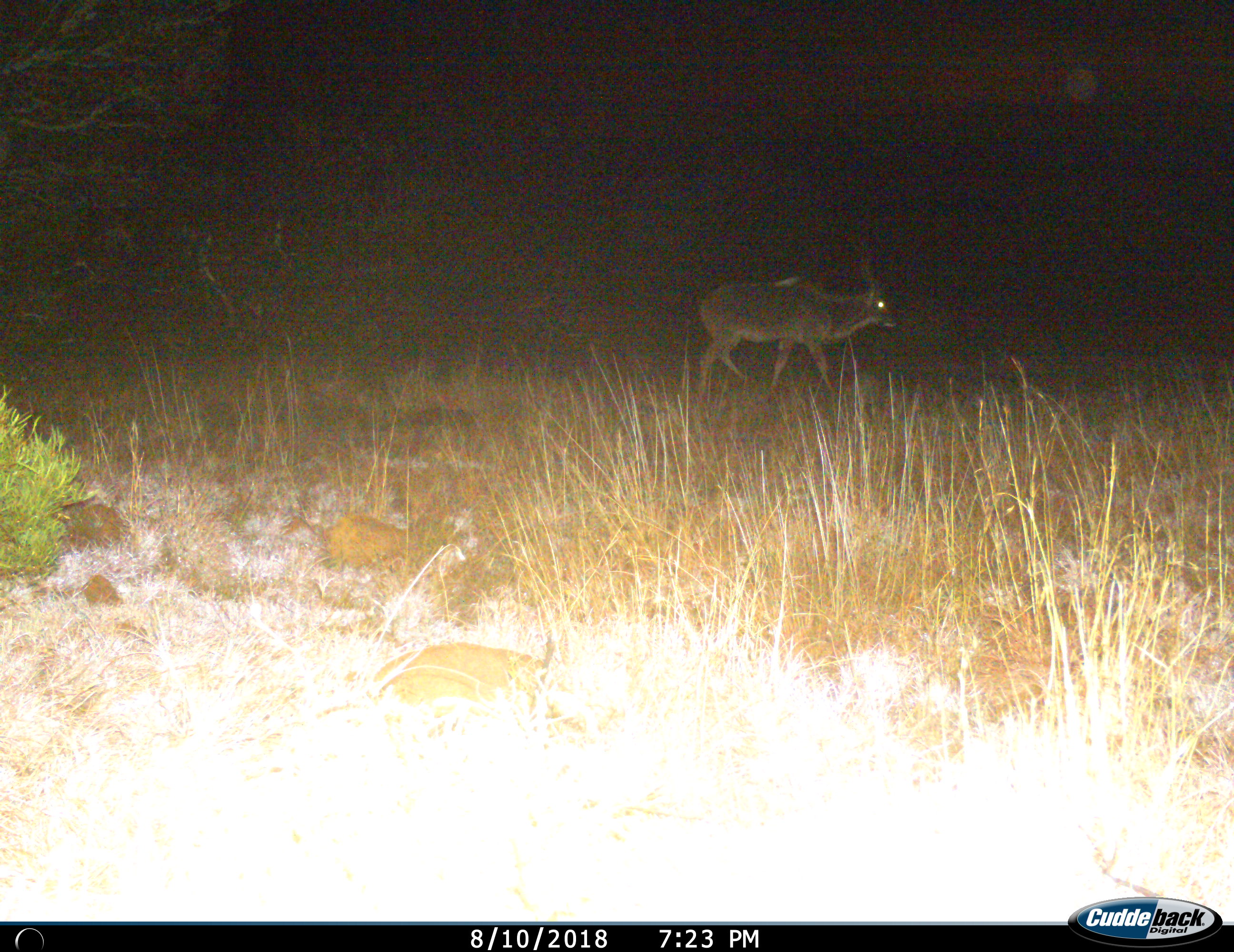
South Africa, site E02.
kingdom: Animalia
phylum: Chordata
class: Mammalia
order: Artiodactyla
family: Bovidae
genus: Tragelaphus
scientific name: Tragelaphus strepsiceros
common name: greater kudu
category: kudu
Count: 1.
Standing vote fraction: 17%.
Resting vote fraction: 0%.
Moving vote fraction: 83%.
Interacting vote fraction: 0%.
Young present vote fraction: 0%.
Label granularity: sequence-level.